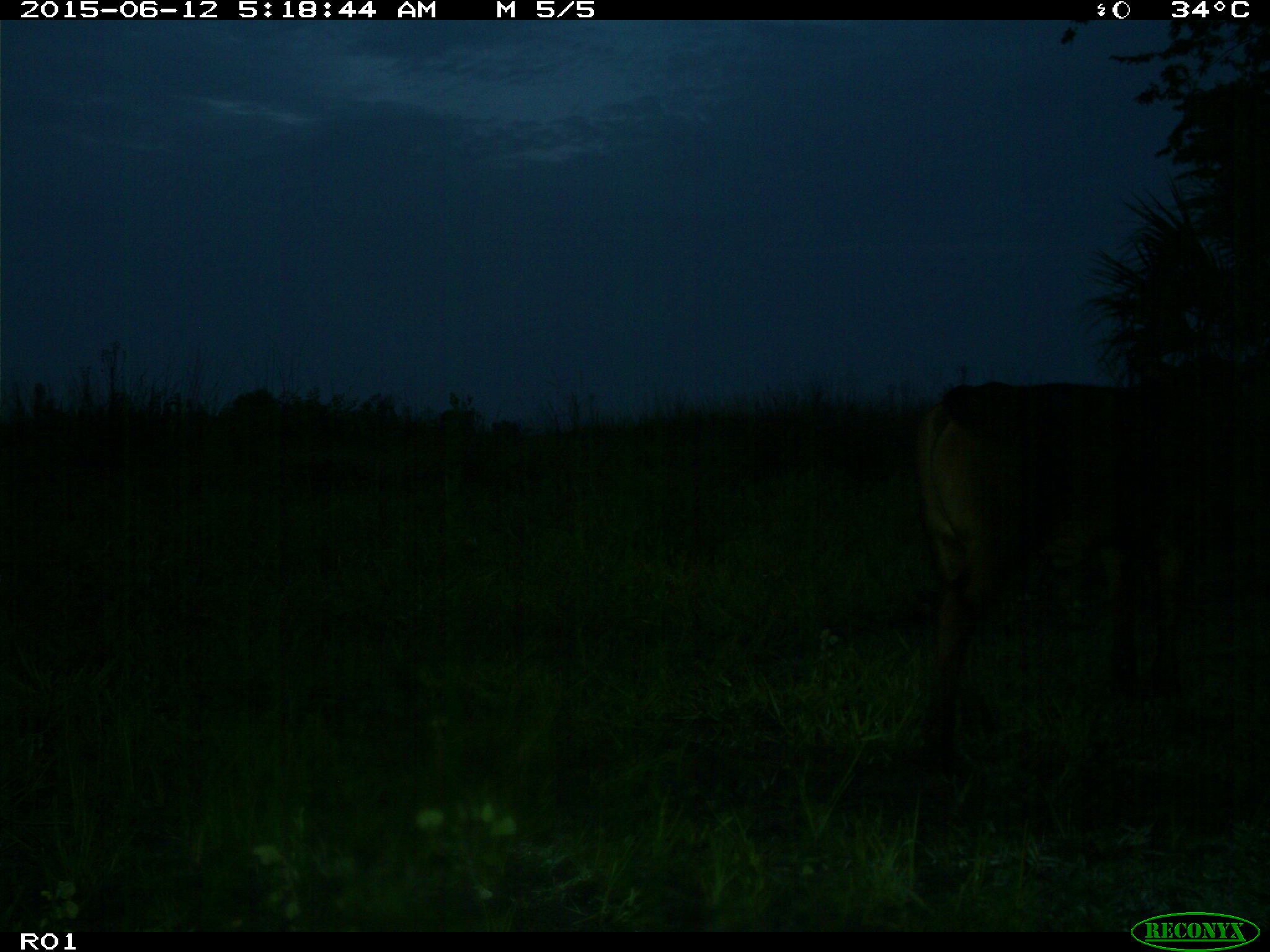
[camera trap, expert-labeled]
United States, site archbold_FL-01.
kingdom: Animalia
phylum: Chordata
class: Mammalia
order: Artiodactyla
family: Bovidae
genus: Bos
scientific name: Bos taurus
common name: domestic cow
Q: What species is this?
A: Bos taurus (domestic cow).